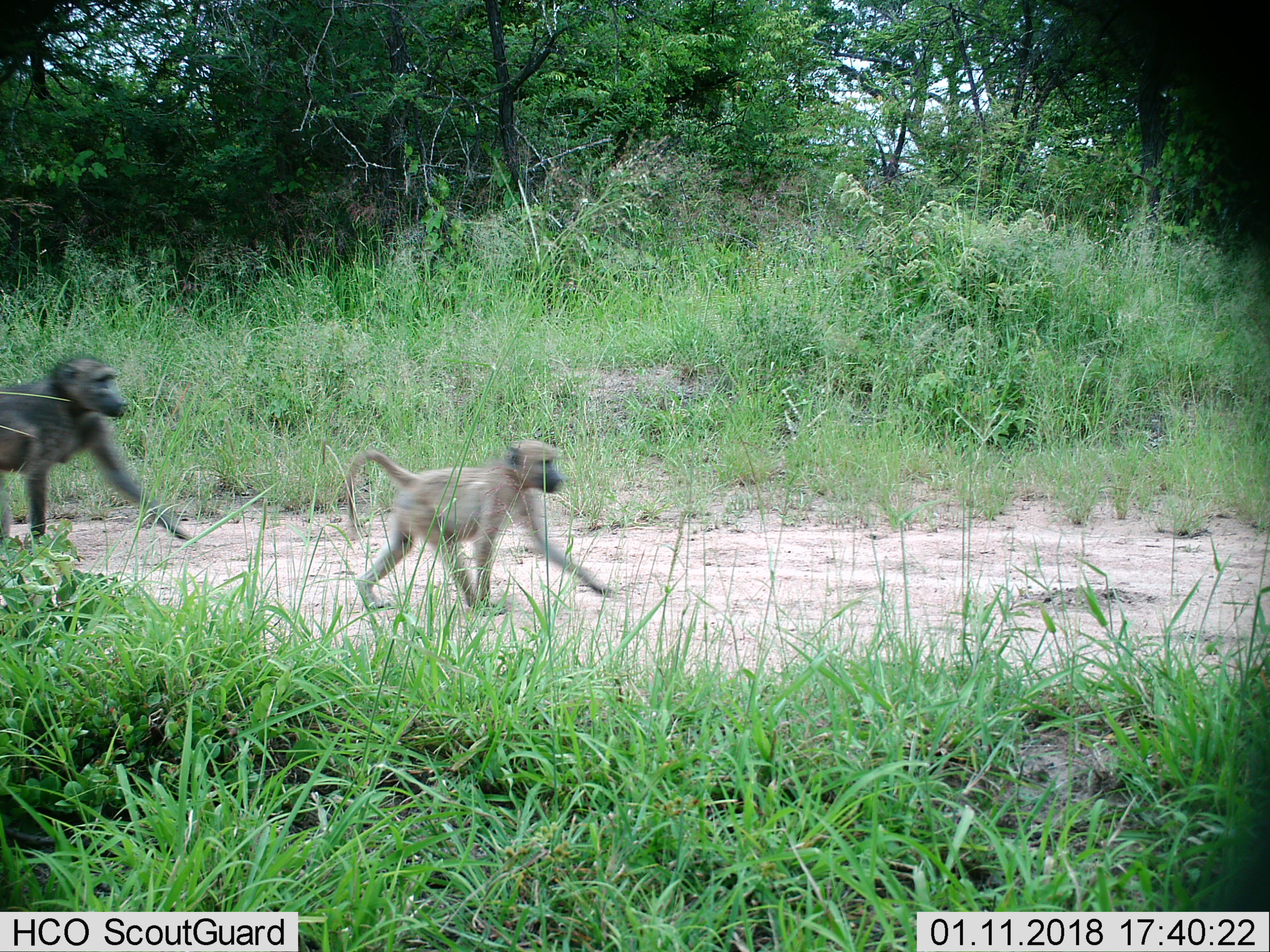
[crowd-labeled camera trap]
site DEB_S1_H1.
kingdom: Animalia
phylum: Chordata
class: Mammalia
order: Primates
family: Cercopithecidae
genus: Papio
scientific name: Papio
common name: baboon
Baboon (Papio), count 2. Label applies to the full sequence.